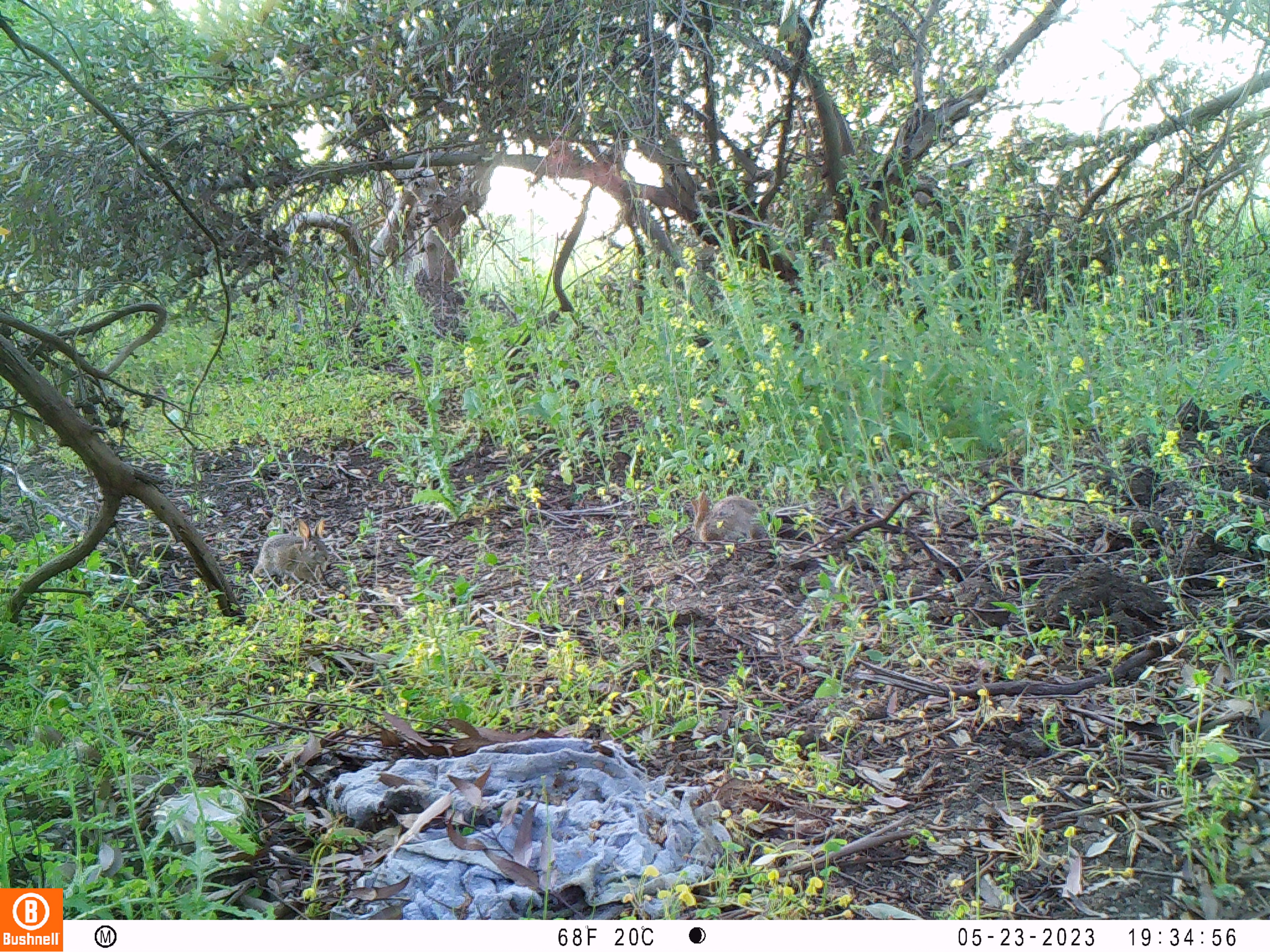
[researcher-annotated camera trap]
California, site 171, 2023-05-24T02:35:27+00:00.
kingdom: Animalia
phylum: Chordata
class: Mammalia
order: Lagomorpha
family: Leporidae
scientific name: Leporidae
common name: rabbit